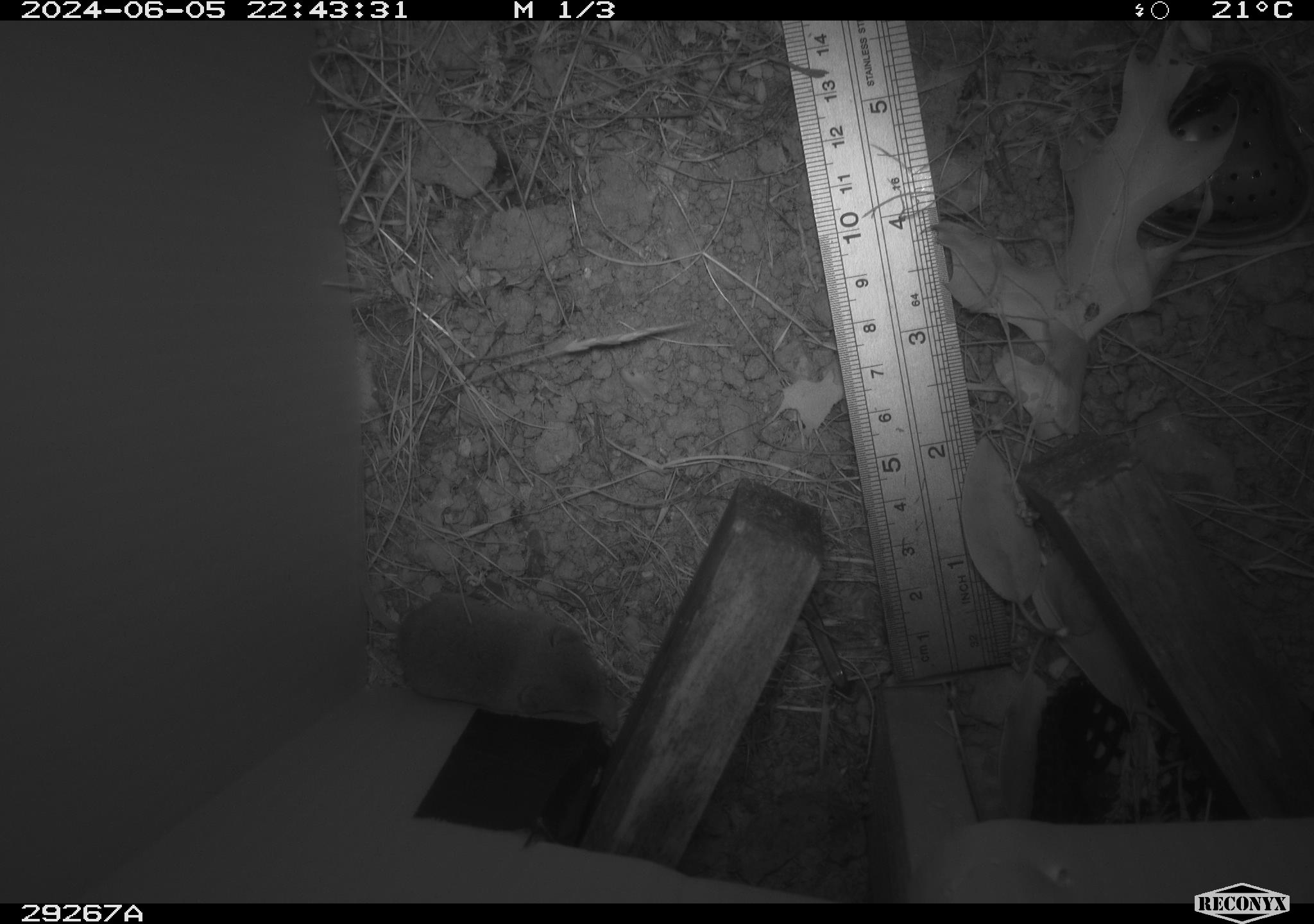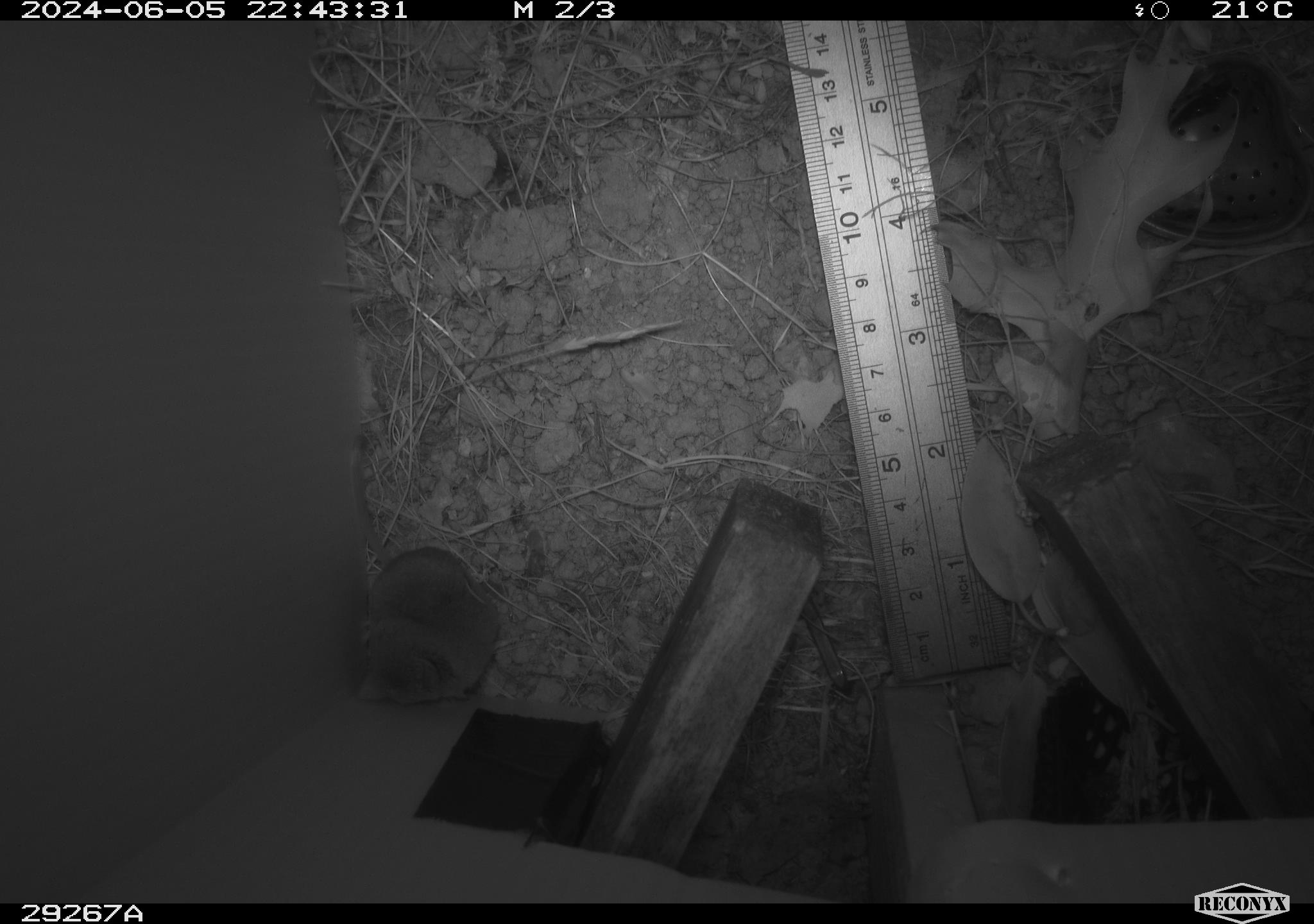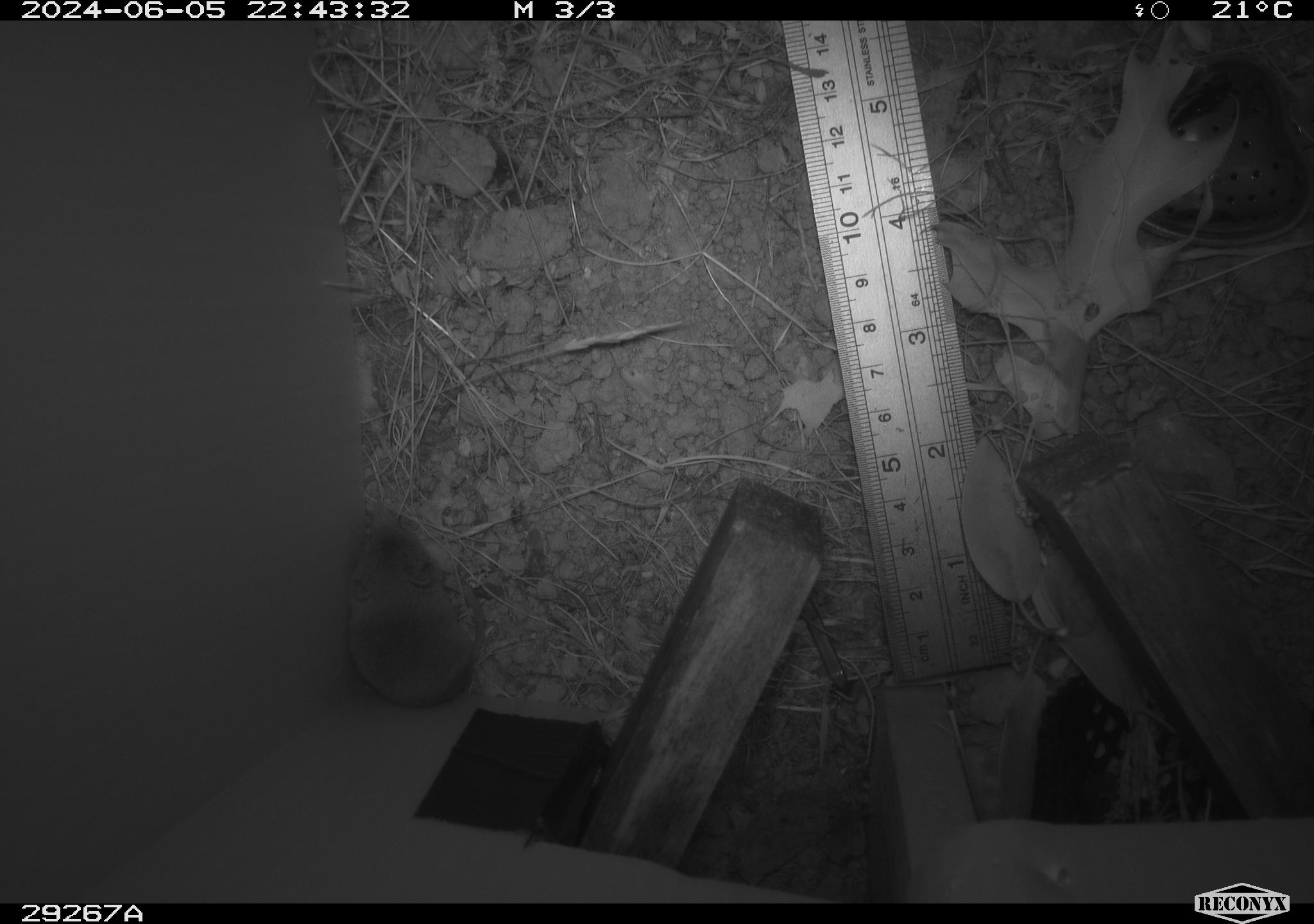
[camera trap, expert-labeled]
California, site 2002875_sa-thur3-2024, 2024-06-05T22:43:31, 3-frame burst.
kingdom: Animalia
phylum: Chordata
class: Mammalia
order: Eulipotyphla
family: Soricidae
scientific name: Soricidae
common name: shrews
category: soricidae family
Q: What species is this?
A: Soricidae family (shrews) (Soricidae).